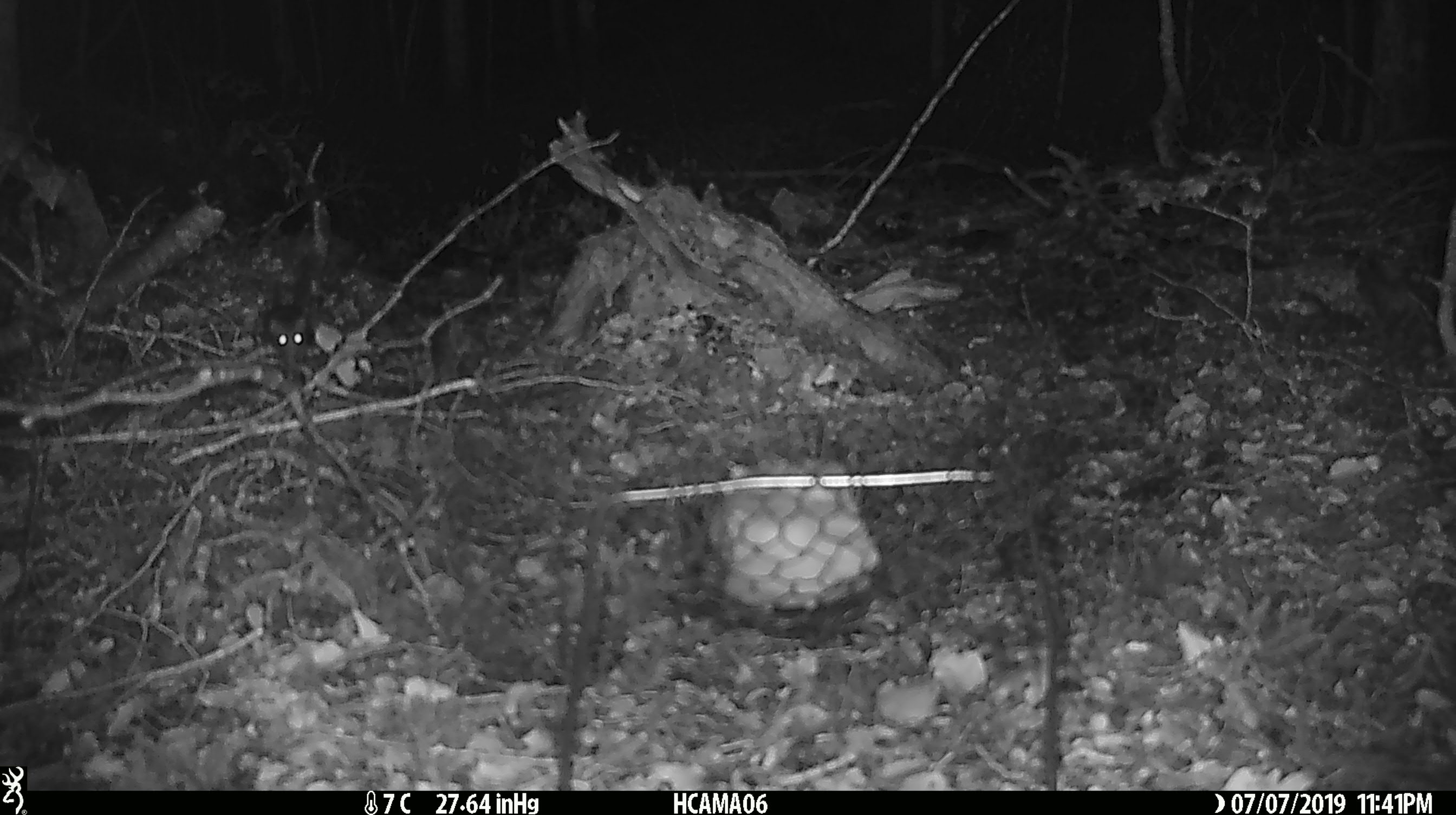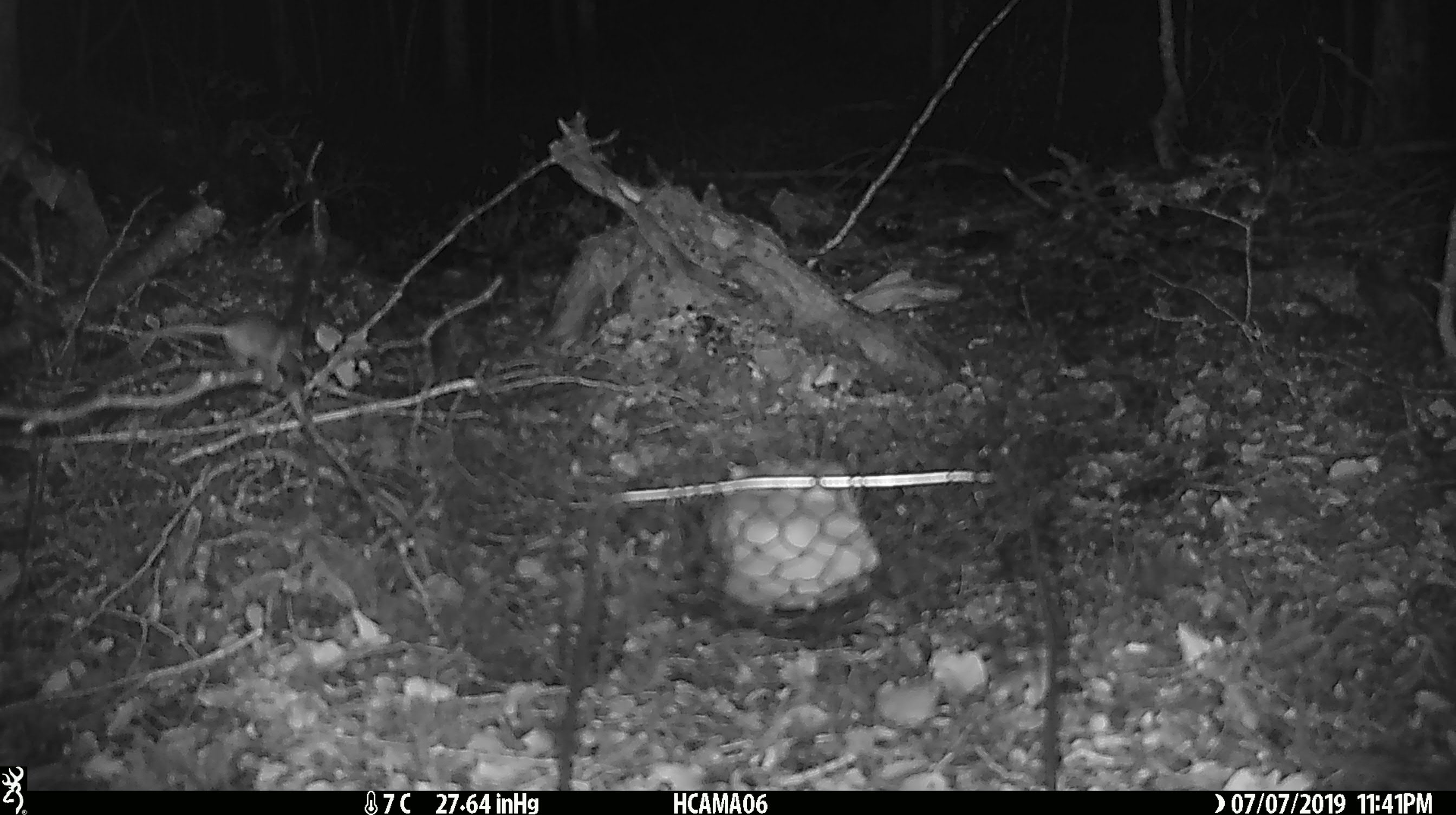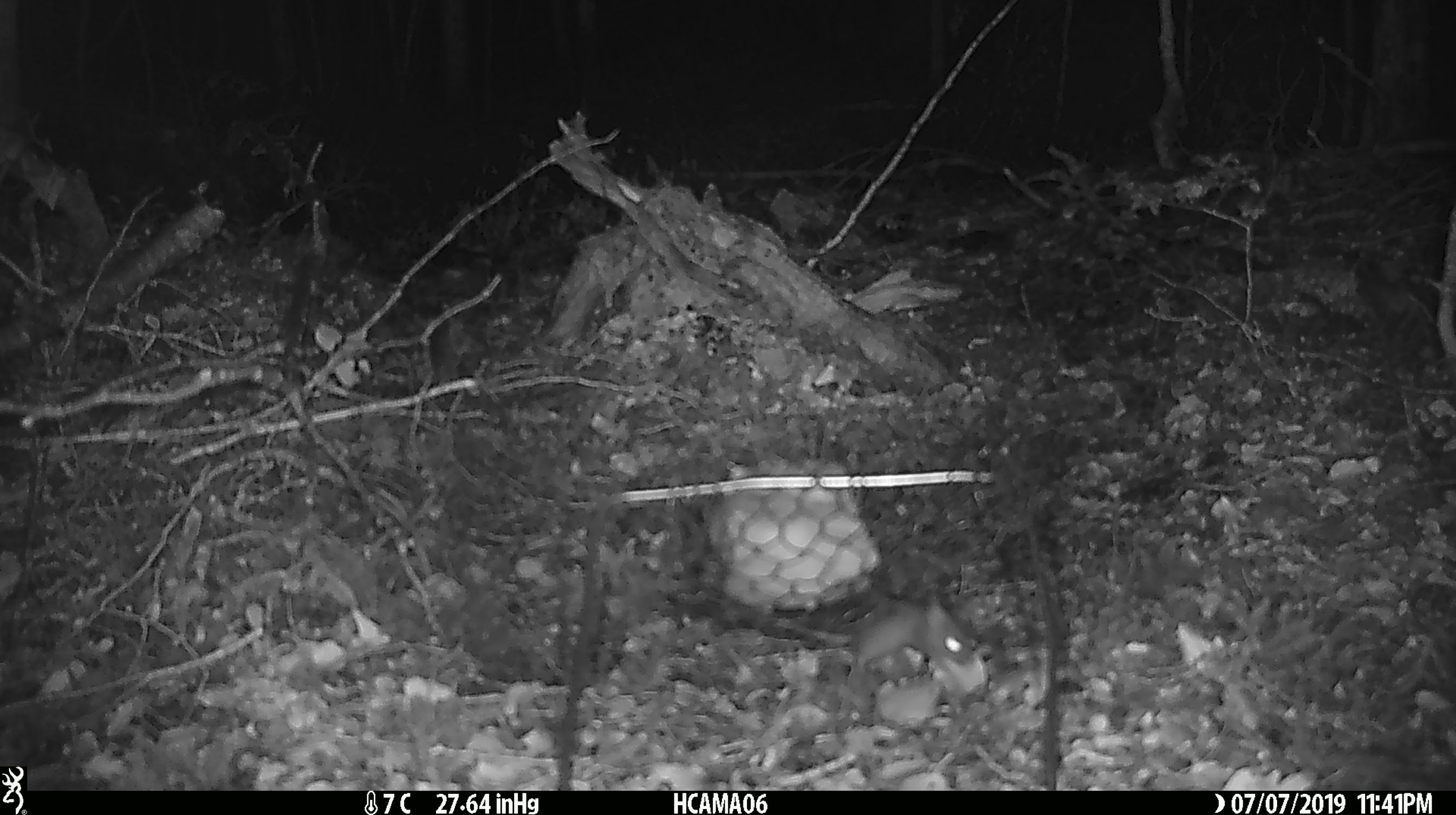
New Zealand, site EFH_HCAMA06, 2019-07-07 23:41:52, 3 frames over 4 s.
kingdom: Animalia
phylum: Chordata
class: Mammalia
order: Rodentia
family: Muridae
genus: Rattus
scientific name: Rattus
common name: rat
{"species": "rat (Rattus)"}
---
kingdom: Animalia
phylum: Chordata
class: Mammalia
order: Rodentia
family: Muridae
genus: Mus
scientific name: Mus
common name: mouse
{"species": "mouse (Mus)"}